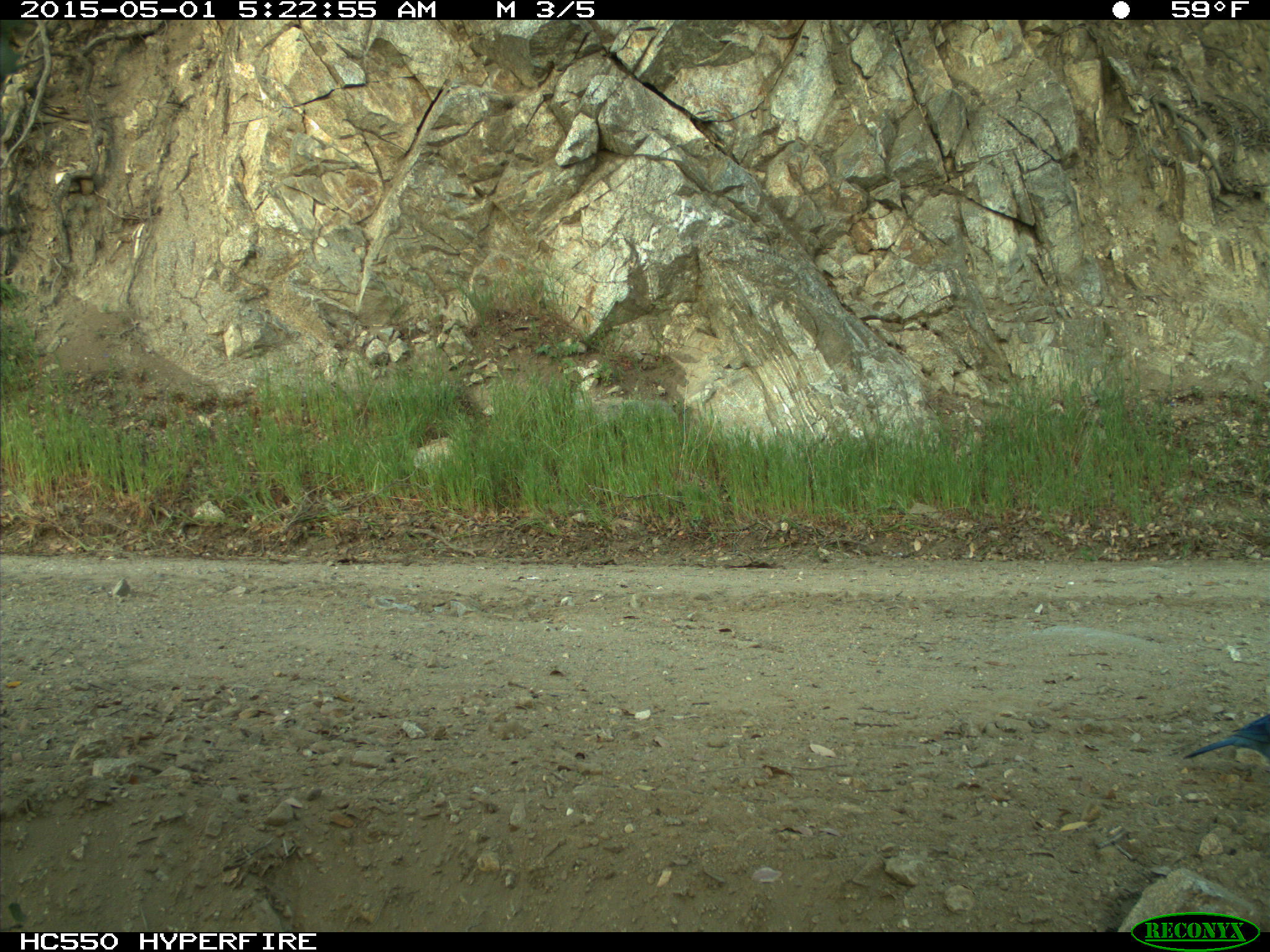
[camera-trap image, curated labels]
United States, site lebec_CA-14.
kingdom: Animalia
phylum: Chordata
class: Aves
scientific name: Aves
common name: birds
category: unidentified bird